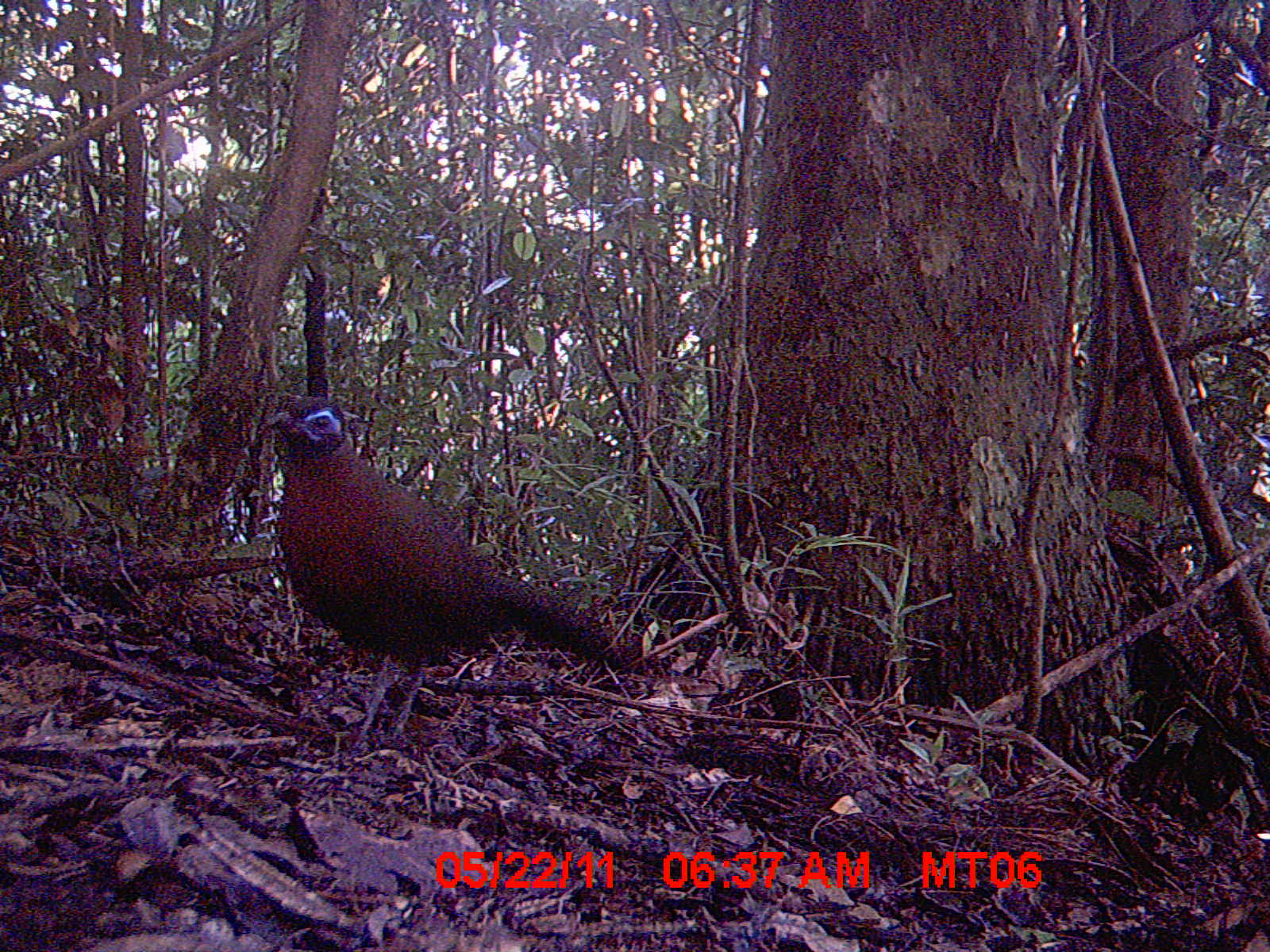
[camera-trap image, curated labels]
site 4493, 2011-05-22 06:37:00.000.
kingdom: Animalia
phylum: Chordata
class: Aves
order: Cuculiformes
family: Cuculidae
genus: Coua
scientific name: Coua serriana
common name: red-breasted coua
Coua serriana (red-breasted coua), count 1.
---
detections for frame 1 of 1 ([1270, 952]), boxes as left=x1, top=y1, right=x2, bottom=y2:
coua serriana: left=257, top=392, right=645, bottom=738